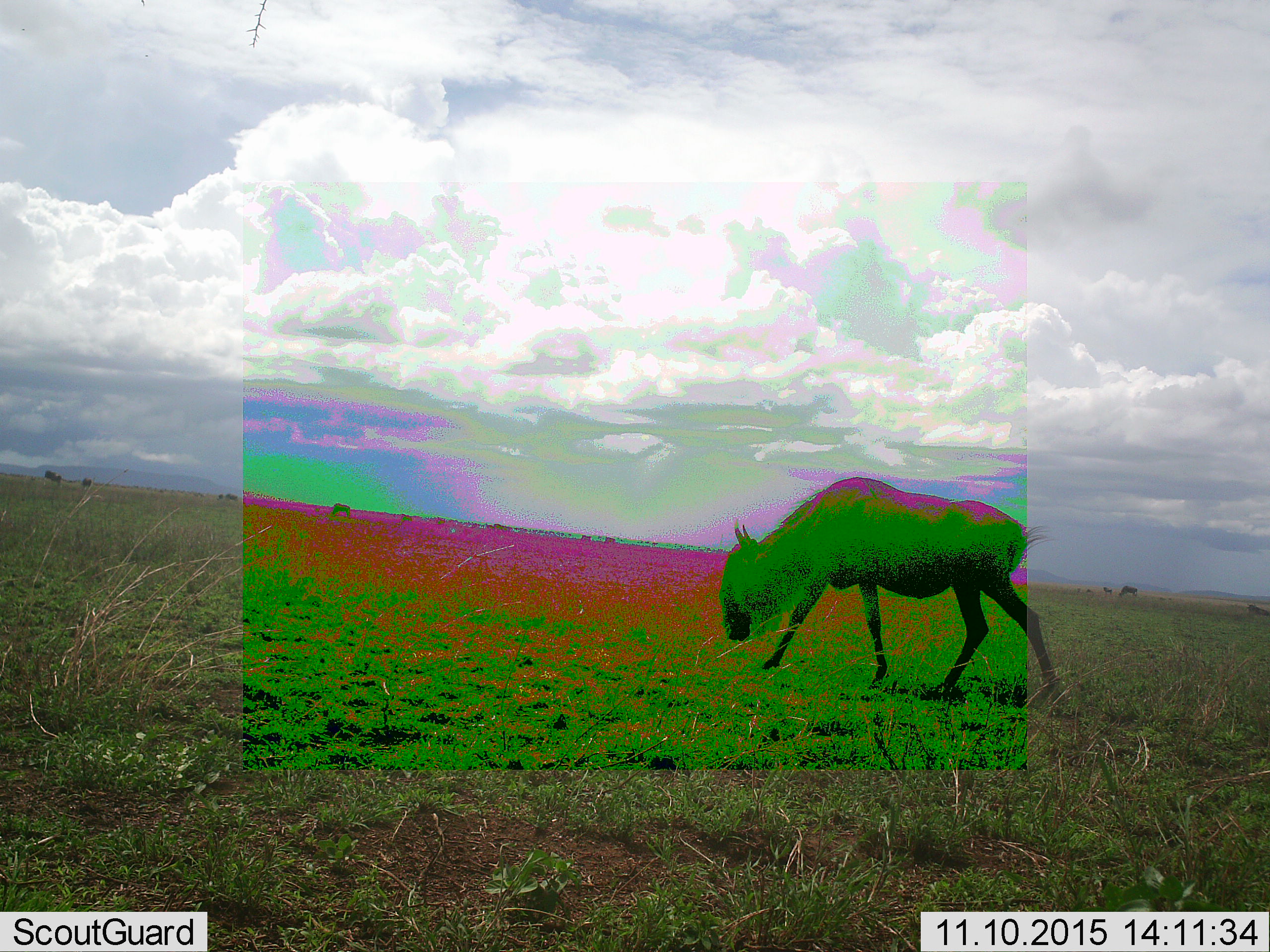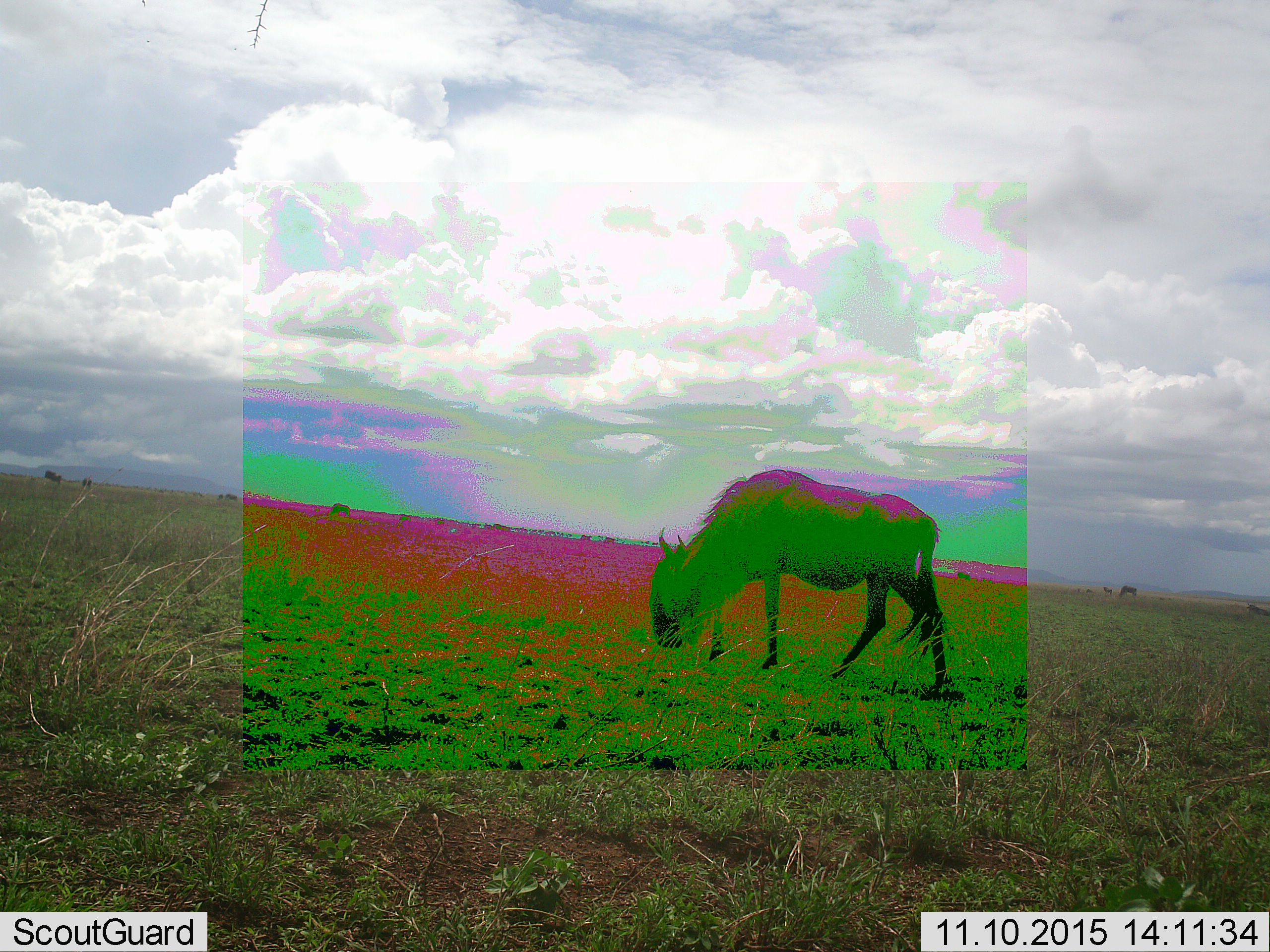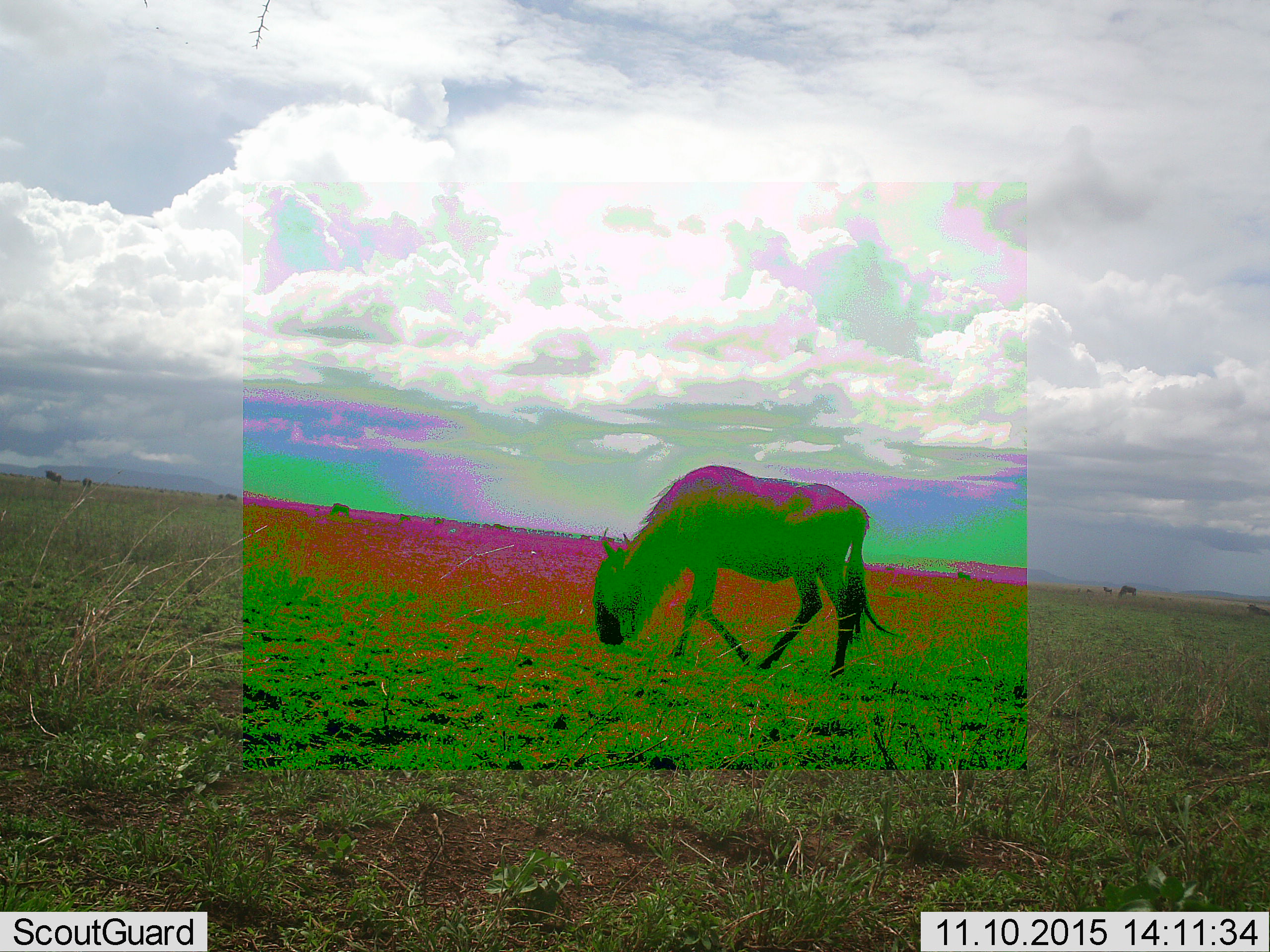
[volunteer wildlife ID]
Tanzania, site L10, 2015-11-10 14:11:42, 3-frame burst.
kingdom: Animalia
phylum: Chordata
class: Mammalia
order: Artiodactyla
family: Bovidae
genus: Connochaetes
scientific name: Connochaetes taurinus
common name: blue wildebeest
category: wildebeest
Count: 11-50.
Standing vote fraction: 60%.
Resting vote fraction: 30%.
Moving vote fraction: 90%.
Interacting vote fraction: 0%.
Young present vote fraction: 20%.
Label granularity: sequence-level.